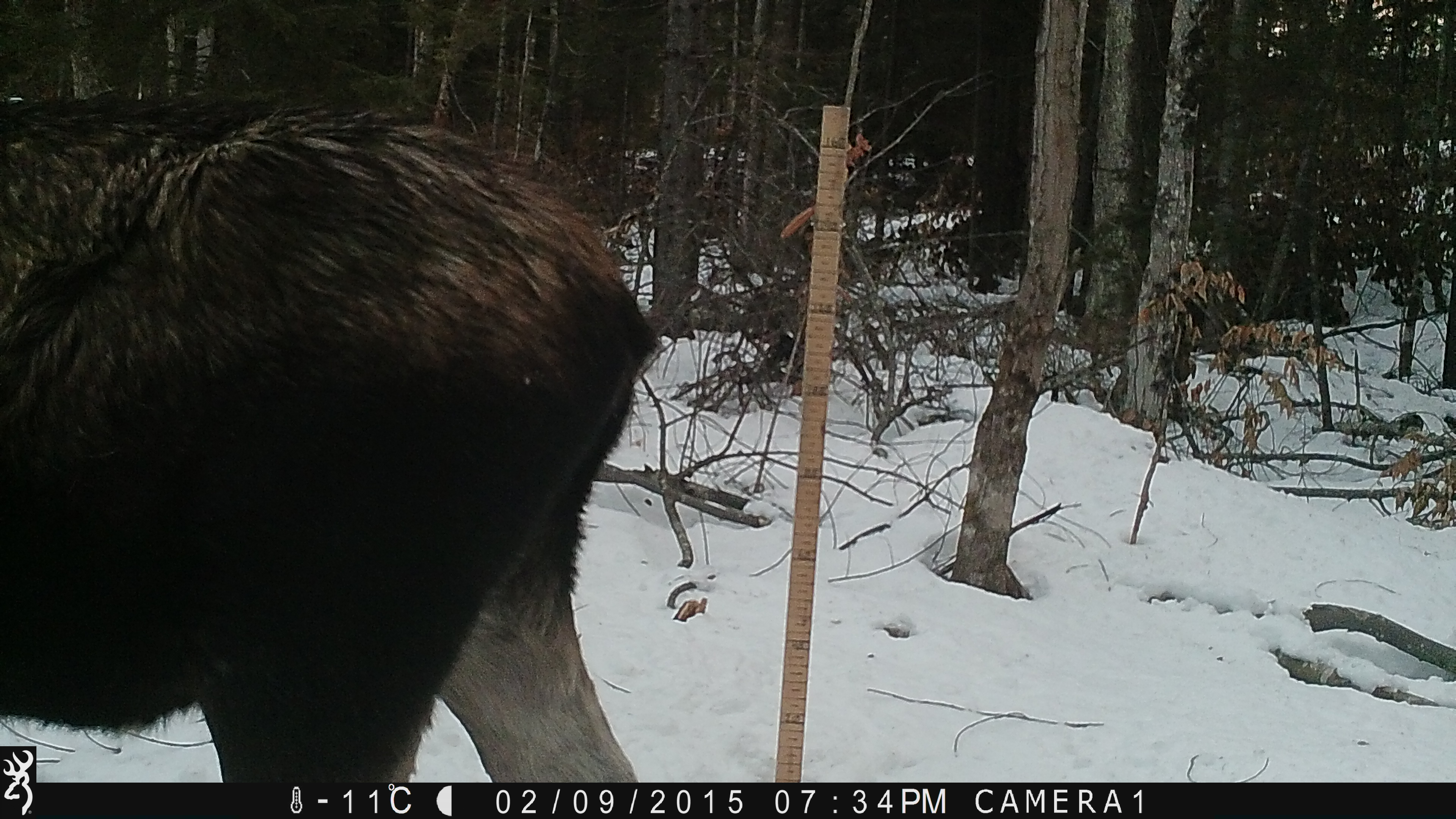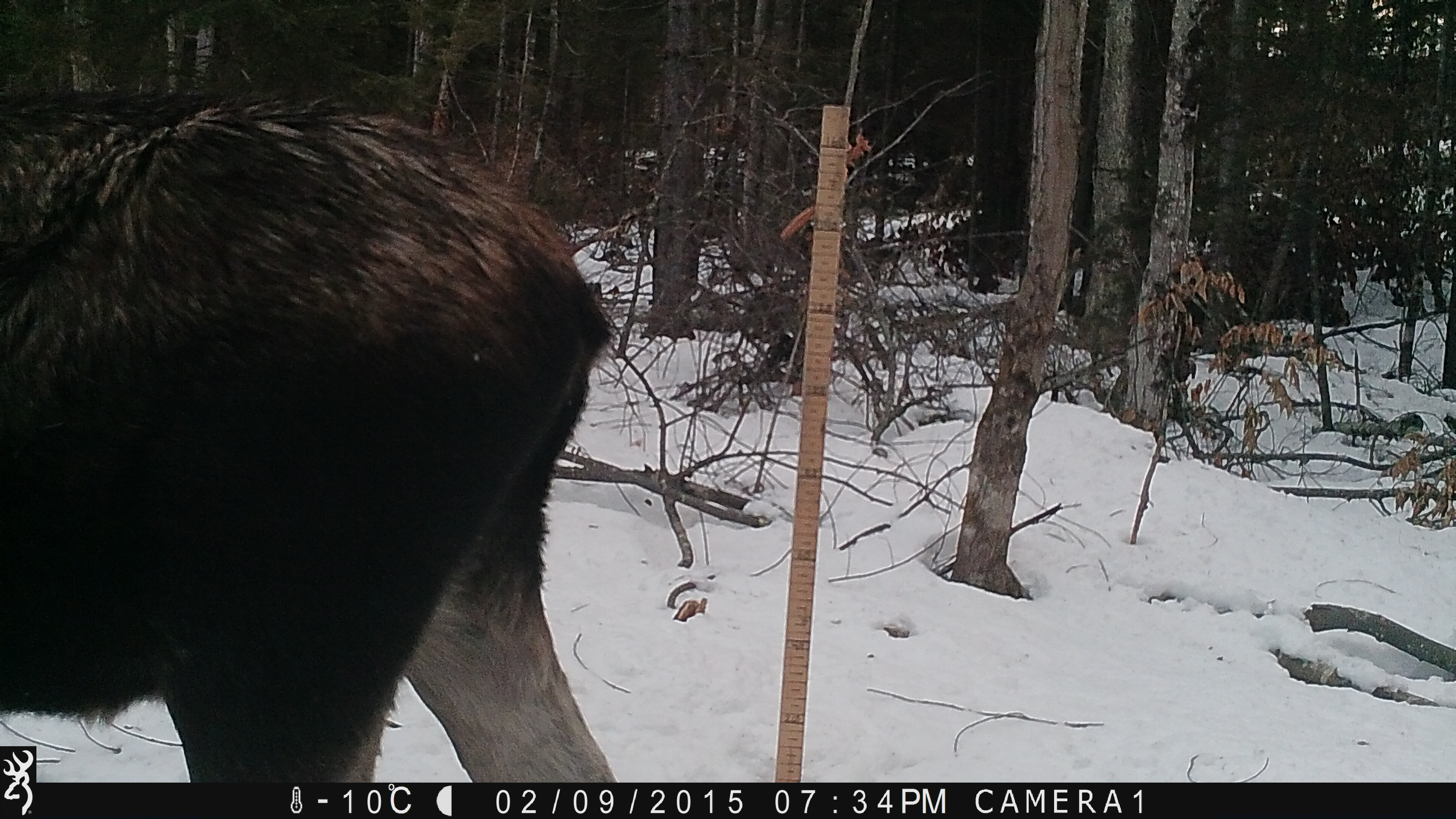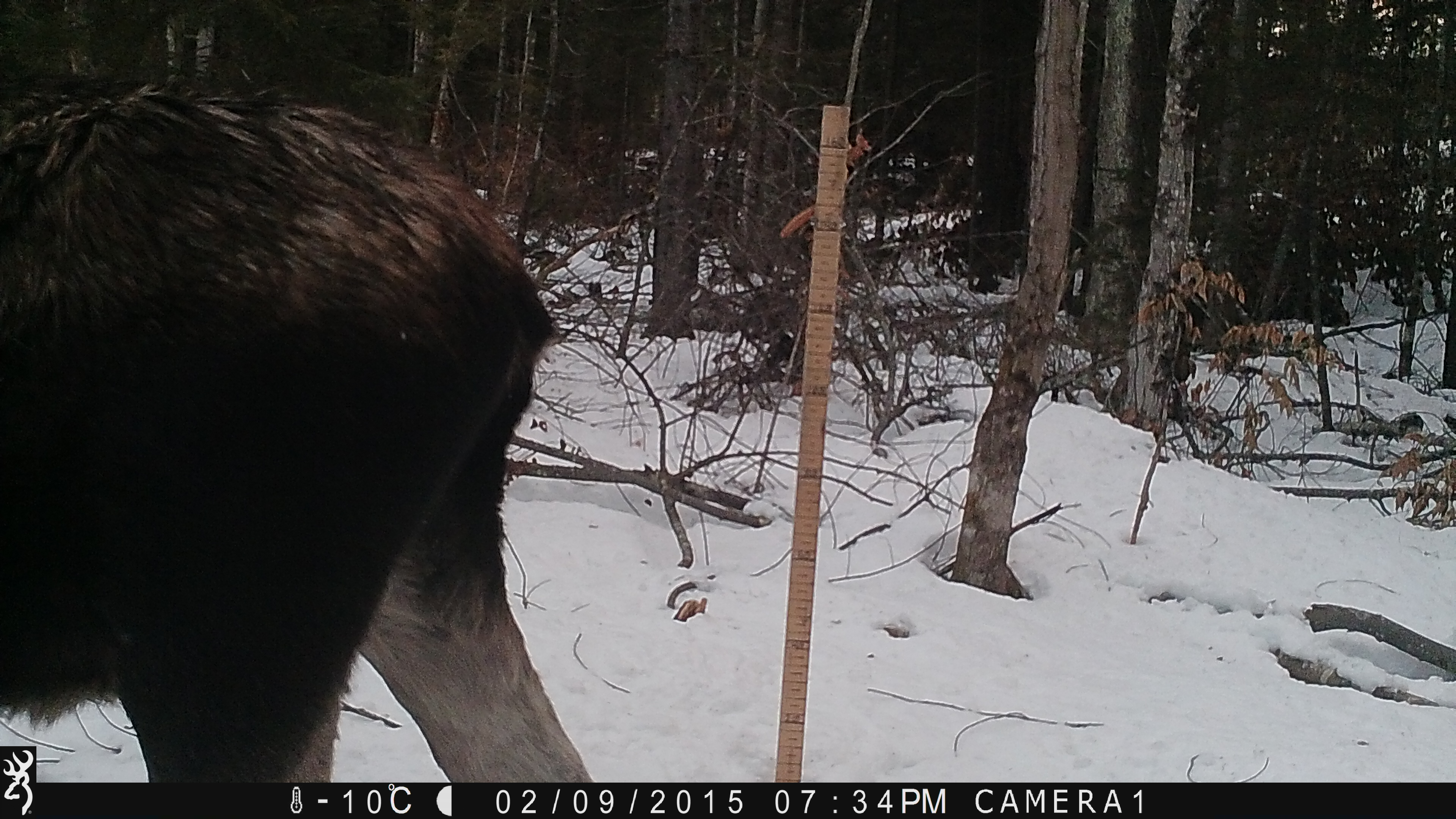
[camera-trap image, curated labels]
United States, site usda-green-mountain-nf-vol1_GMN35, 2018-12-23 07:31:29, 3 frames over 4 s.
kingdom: Animalia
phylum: Chordata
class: Mammalia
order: Artiodactyla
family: Cervidae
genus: Alces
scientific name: Alces alces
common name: moose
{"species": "moose (Alces alces)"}